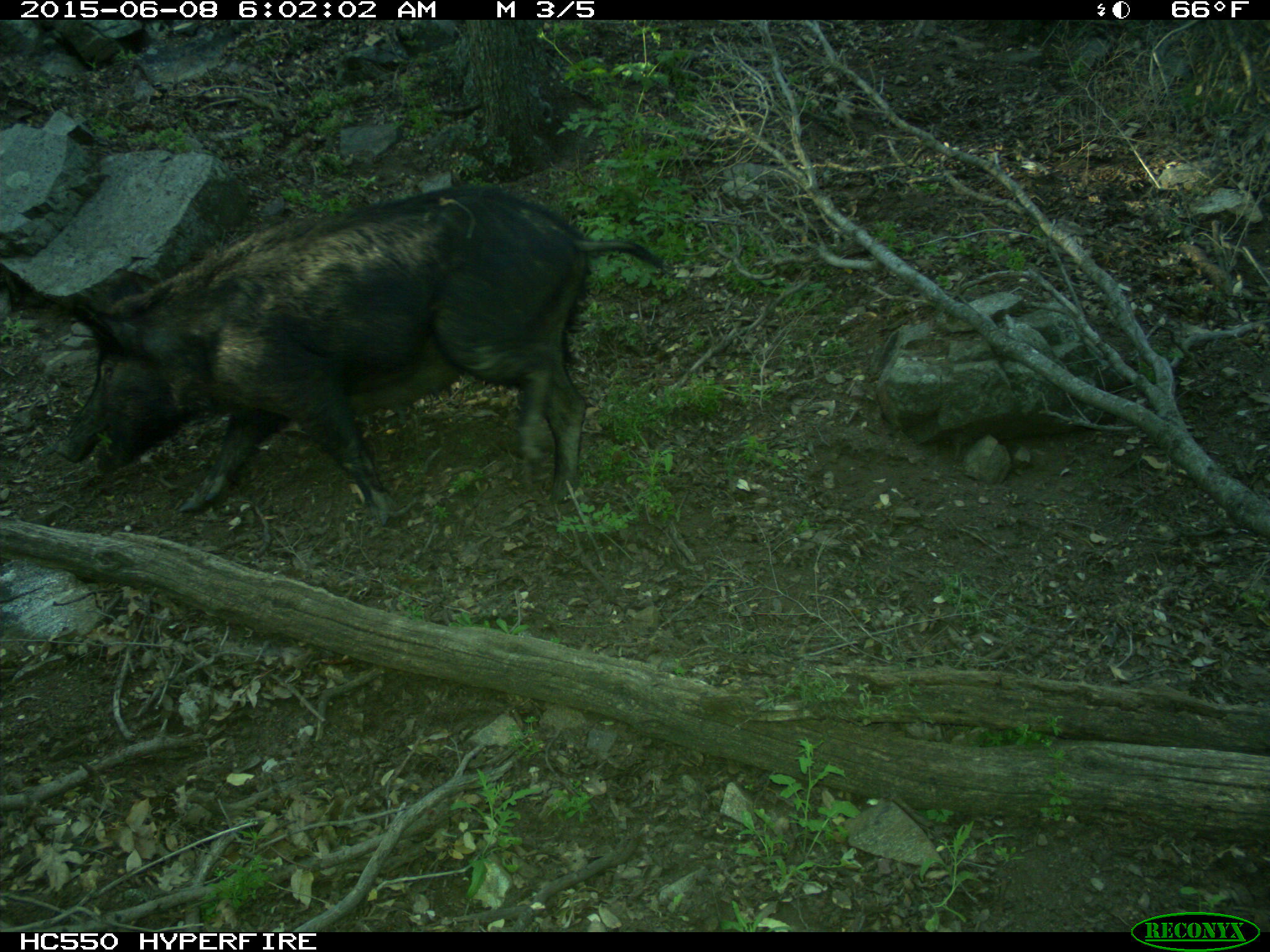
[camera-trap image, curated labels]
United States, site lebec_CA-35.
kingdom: Animalia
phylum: Chordata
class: Mammalia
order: Artiodactyla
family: Suidae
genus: Sus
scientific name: Sus scrofa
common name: wild boar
Sus scrofa (wild boar).